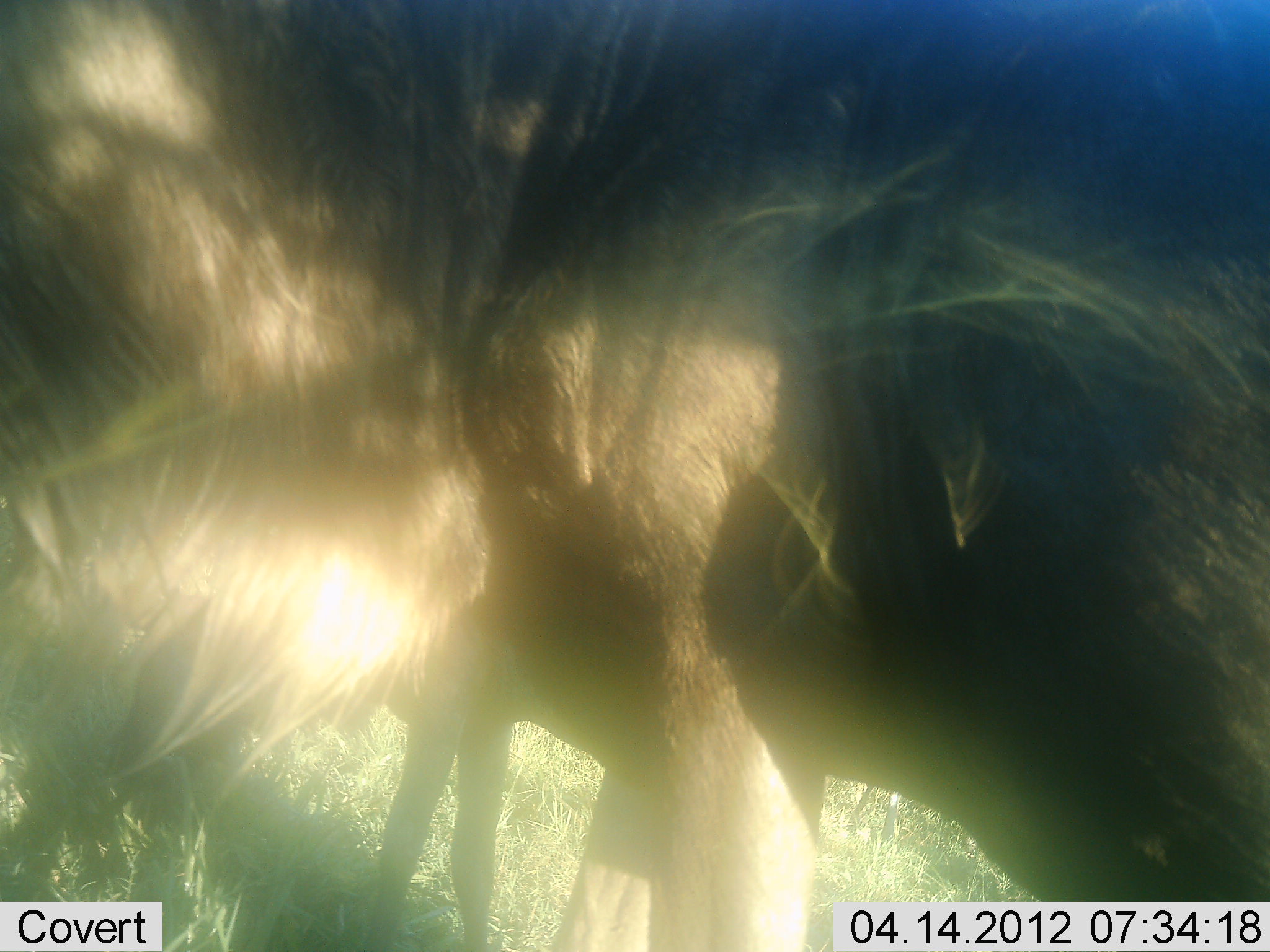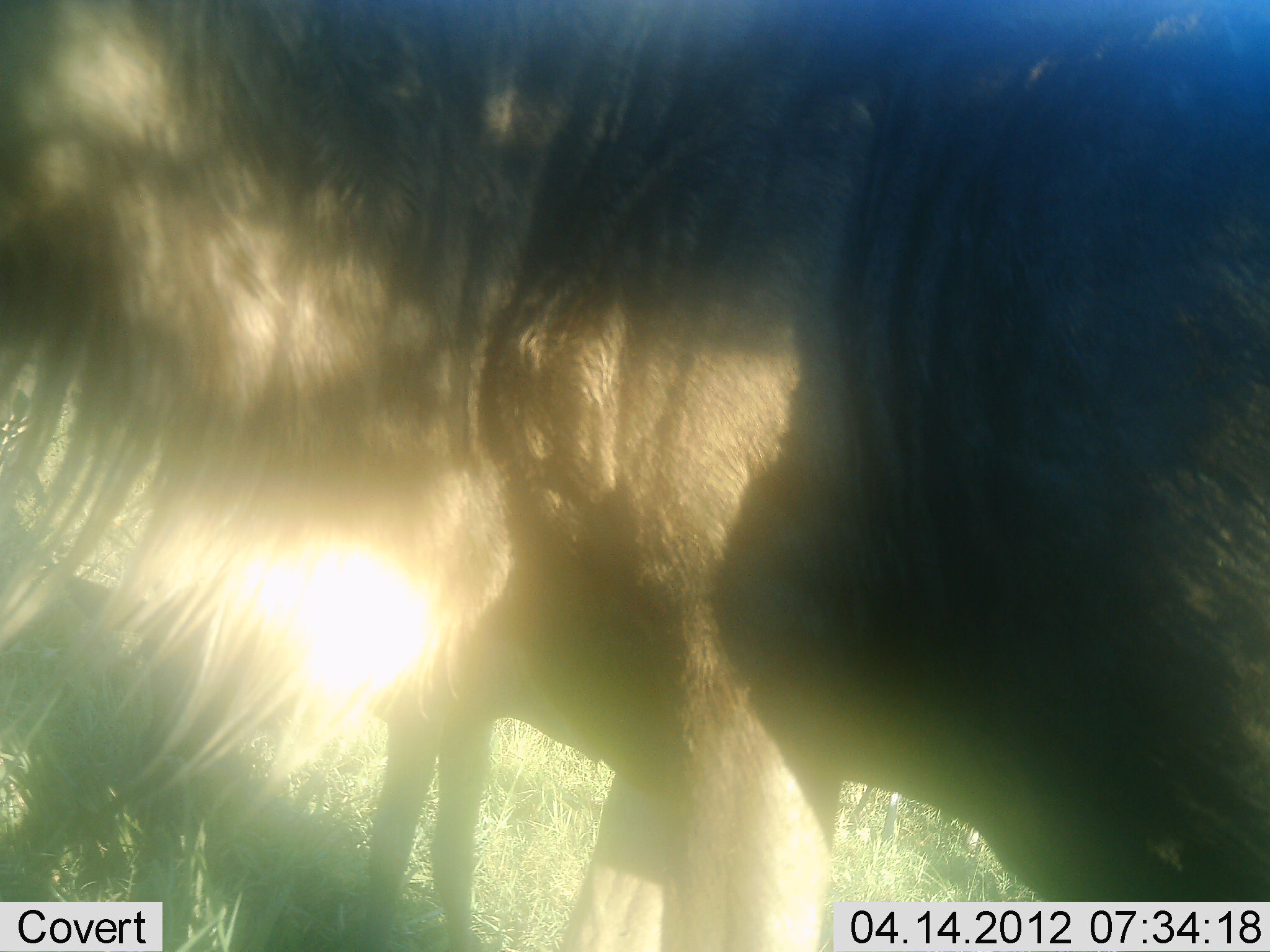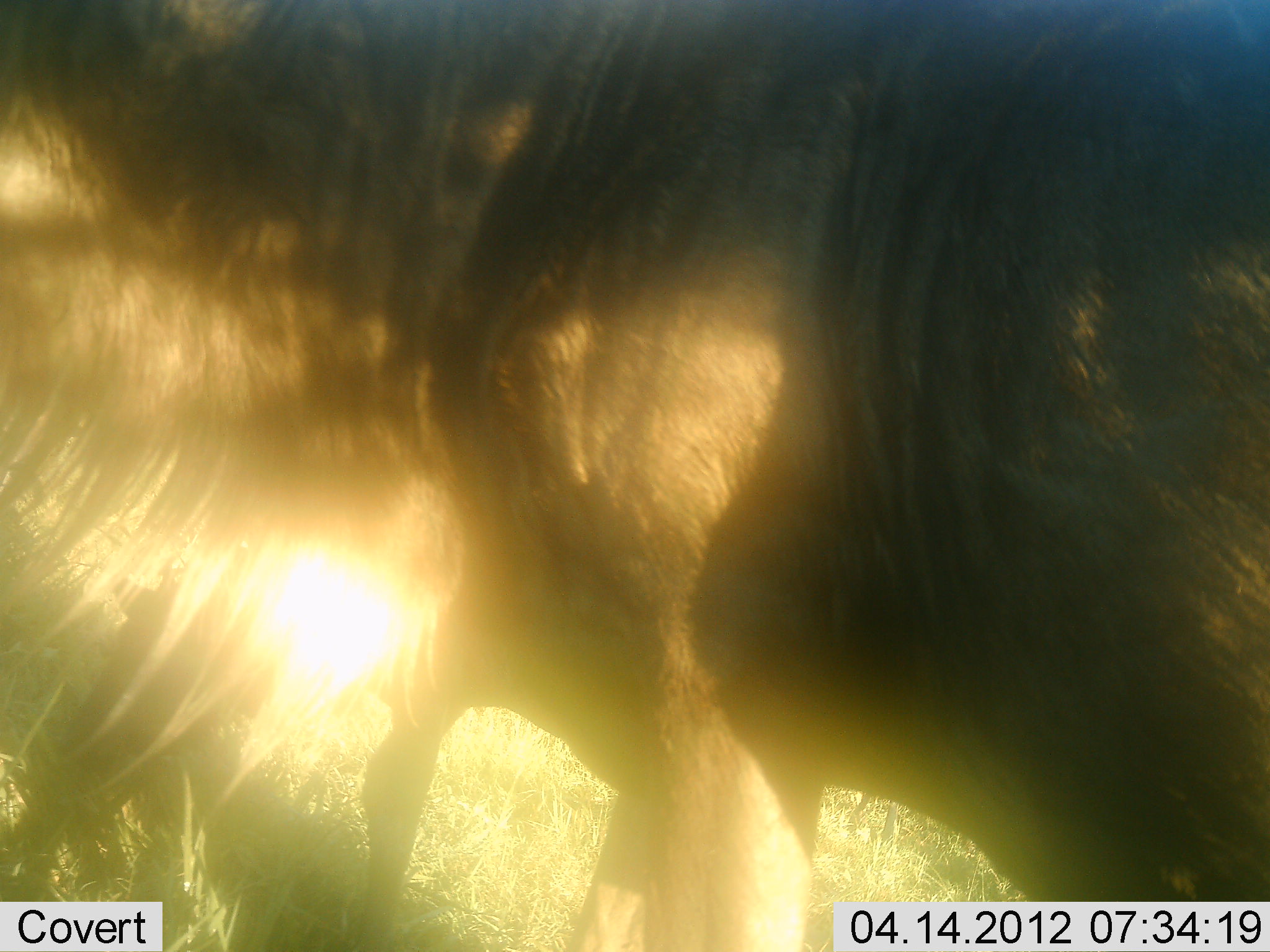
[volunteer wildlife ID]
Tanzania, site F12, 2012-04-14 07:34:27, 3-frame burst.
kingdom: Animalia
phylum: Chordata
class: Mammalia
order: Artiodactyla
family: Bovidae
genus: Connochaetes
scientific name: Connochaetes taurinus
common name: blue wildebeest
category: wildebeest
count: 2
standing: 100%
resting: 0%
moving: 0%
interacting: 0%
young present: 7%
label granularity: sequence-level